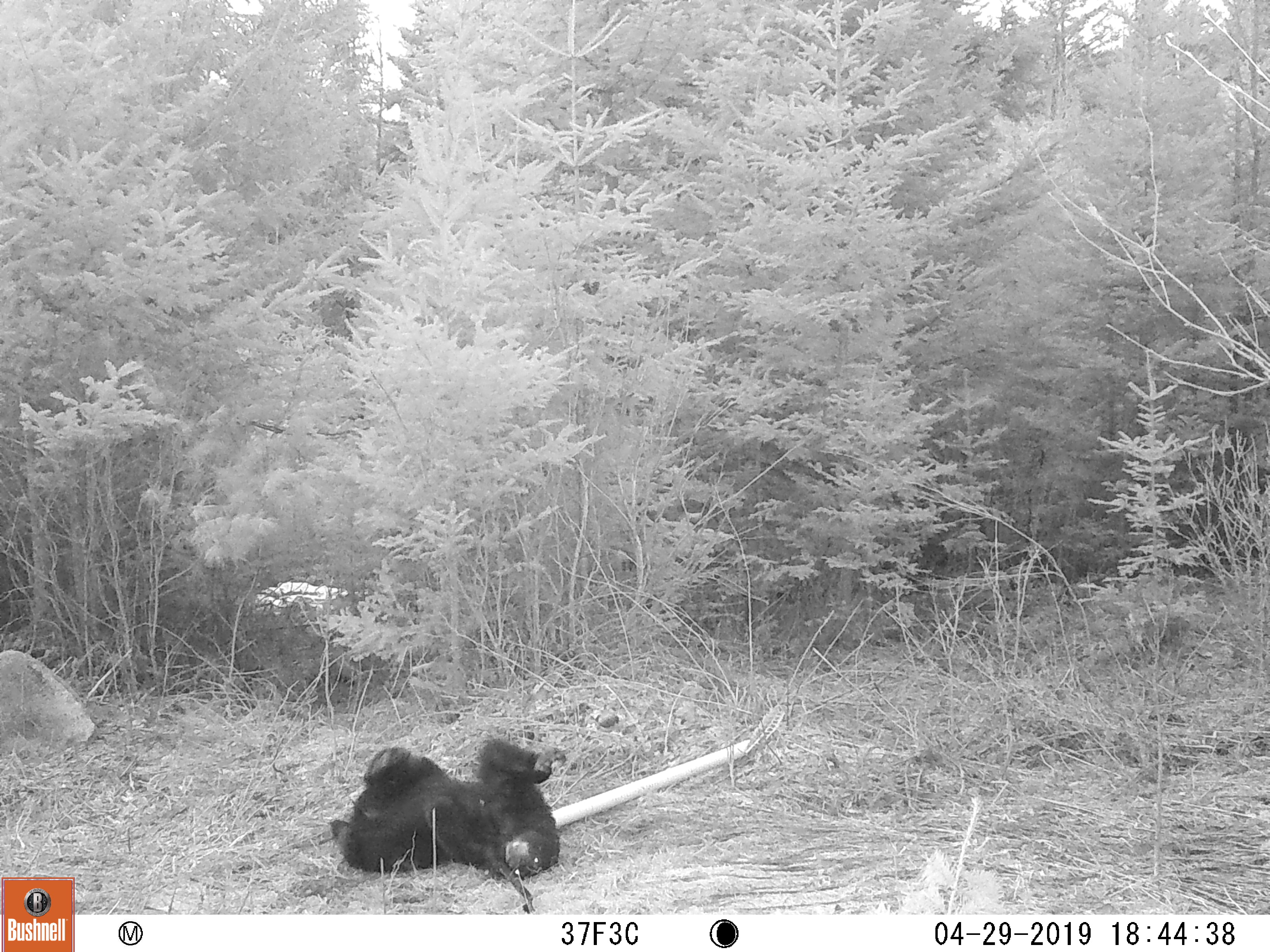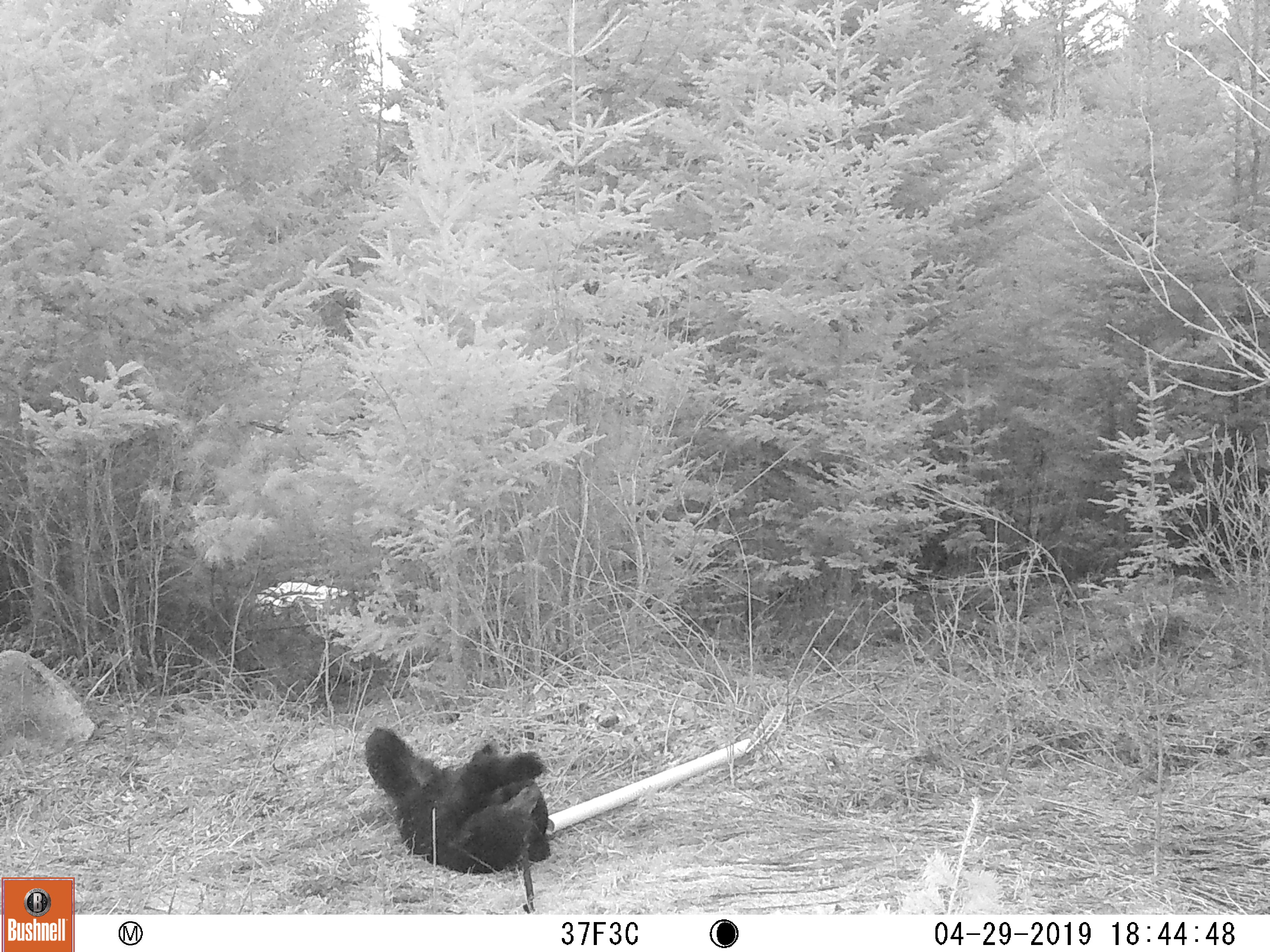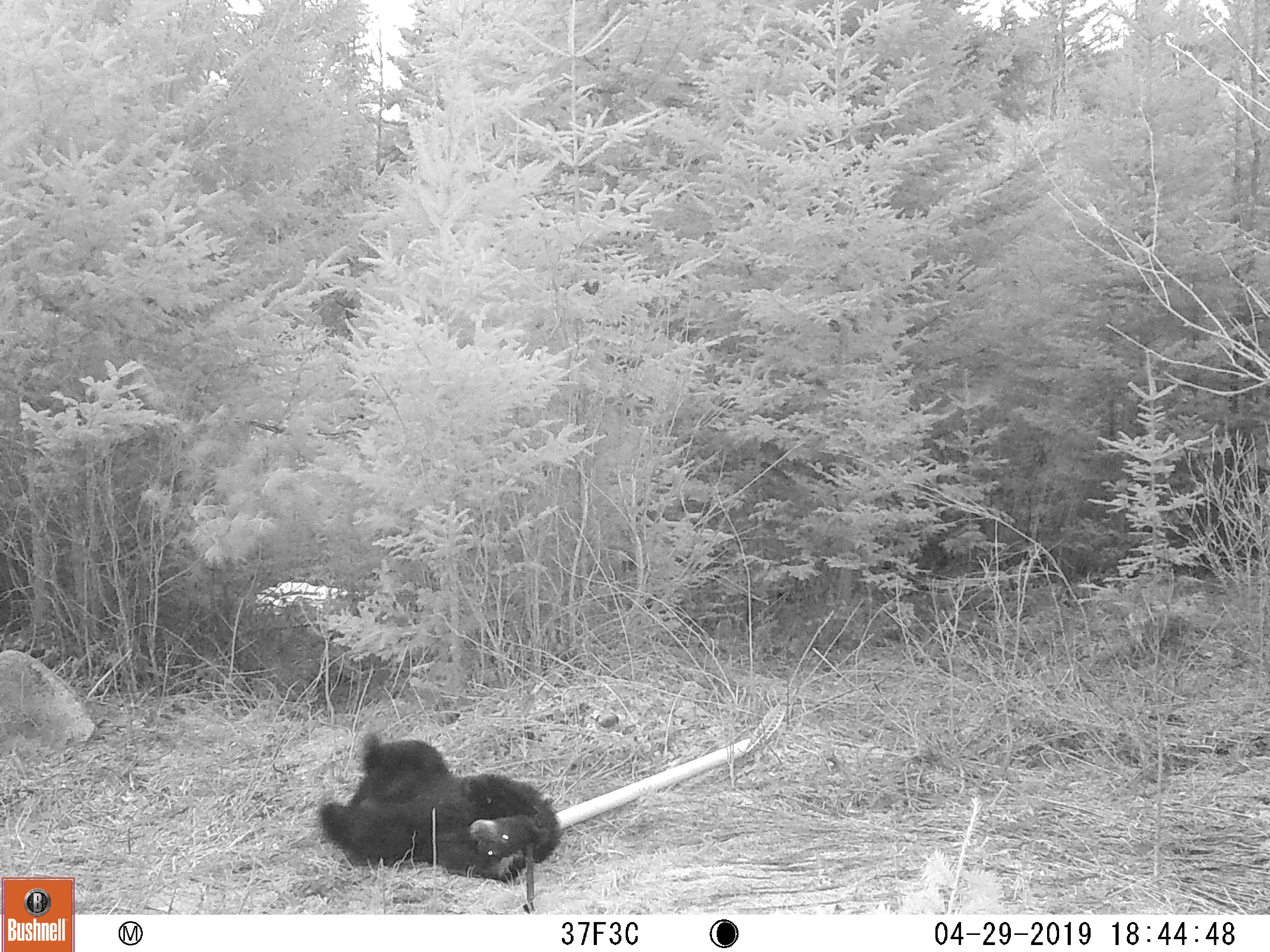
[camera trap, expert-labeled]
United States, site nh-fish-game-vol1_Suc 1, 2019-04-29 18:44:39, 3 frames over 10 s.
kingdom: Animalia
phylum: Chordata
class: Mammalia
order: Carnivora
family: Ursidae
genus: Ursus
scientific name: Ursus americanus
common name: black bear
Black bear (Ursus americanus).